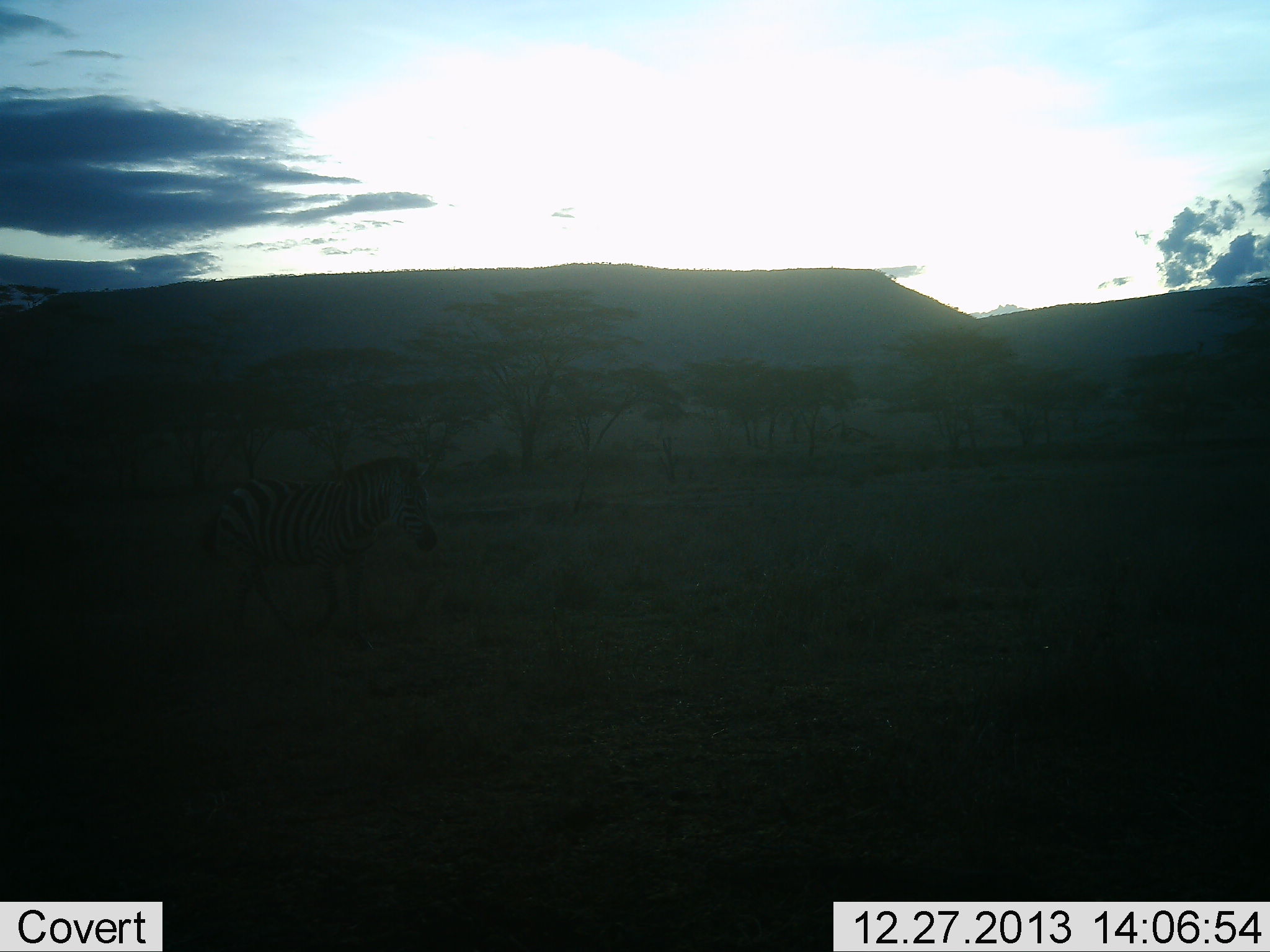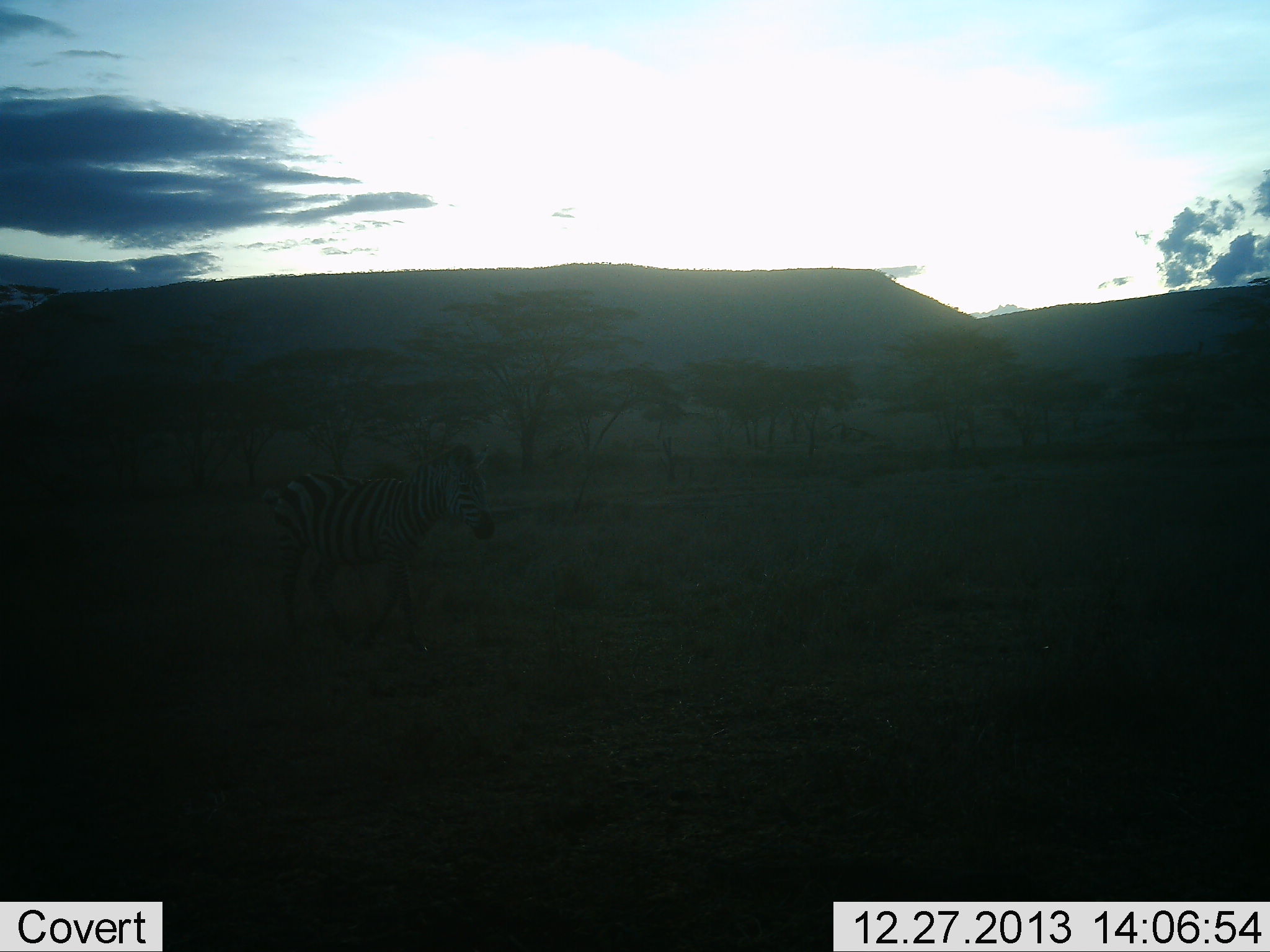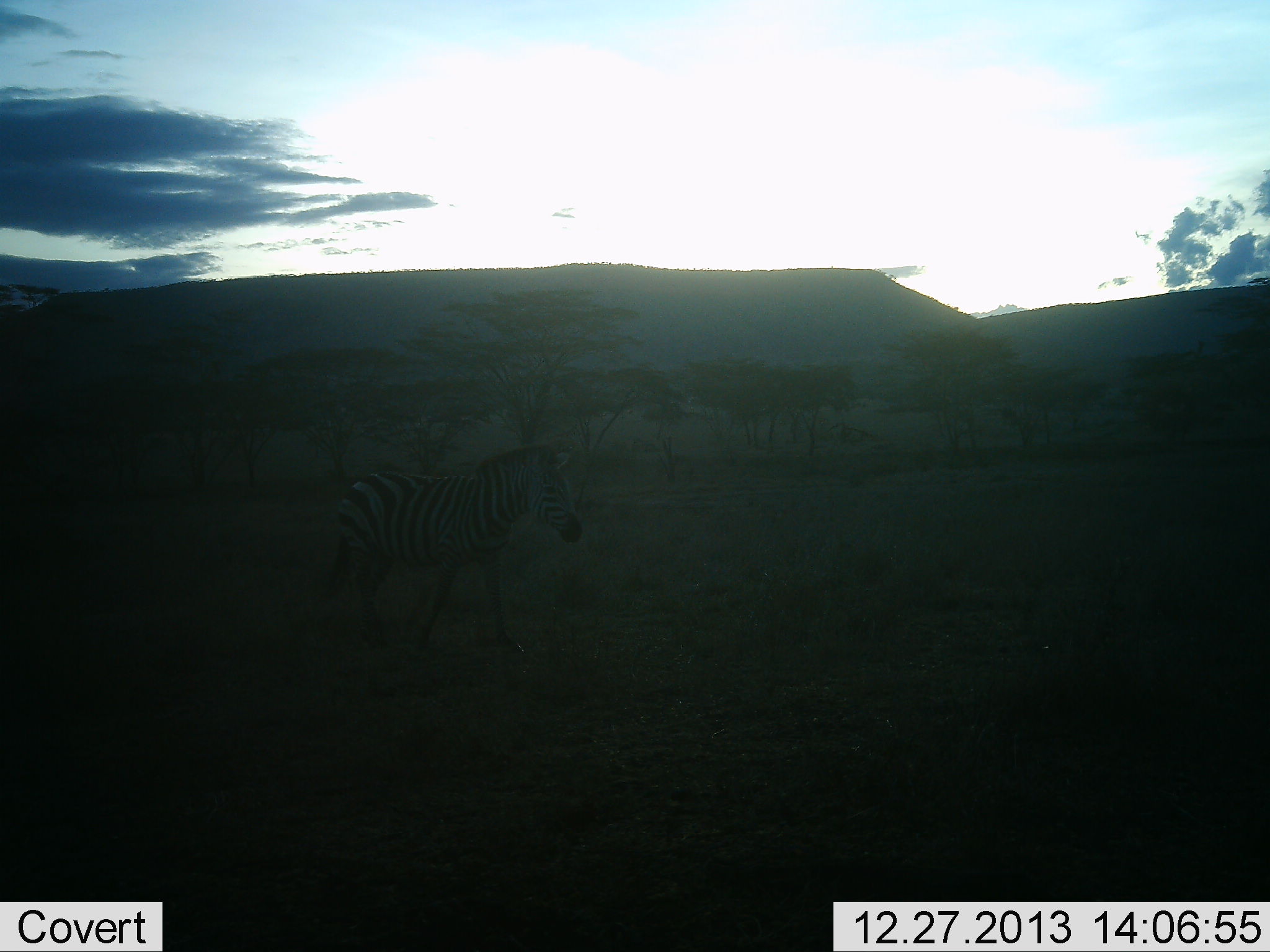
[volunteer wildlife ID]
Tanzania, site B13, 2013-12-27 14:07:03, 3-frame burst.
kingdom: Animalia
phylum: Chordata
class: Mammalia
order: Perissodactyla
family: Equidae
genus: Equus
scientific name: Equus quagga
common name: plains zebra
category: zebra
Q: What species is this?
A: Zebra (plains zebra) (Equus quagga).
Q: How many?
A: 1.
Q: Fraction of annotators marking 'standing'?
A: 0%.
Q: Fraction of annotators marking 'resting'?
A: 0%.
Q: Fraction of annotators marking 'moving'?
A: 100%.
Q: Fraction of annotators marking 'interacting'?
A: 0%.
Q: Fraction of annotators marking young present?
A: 0%.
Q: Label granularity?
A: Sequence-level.